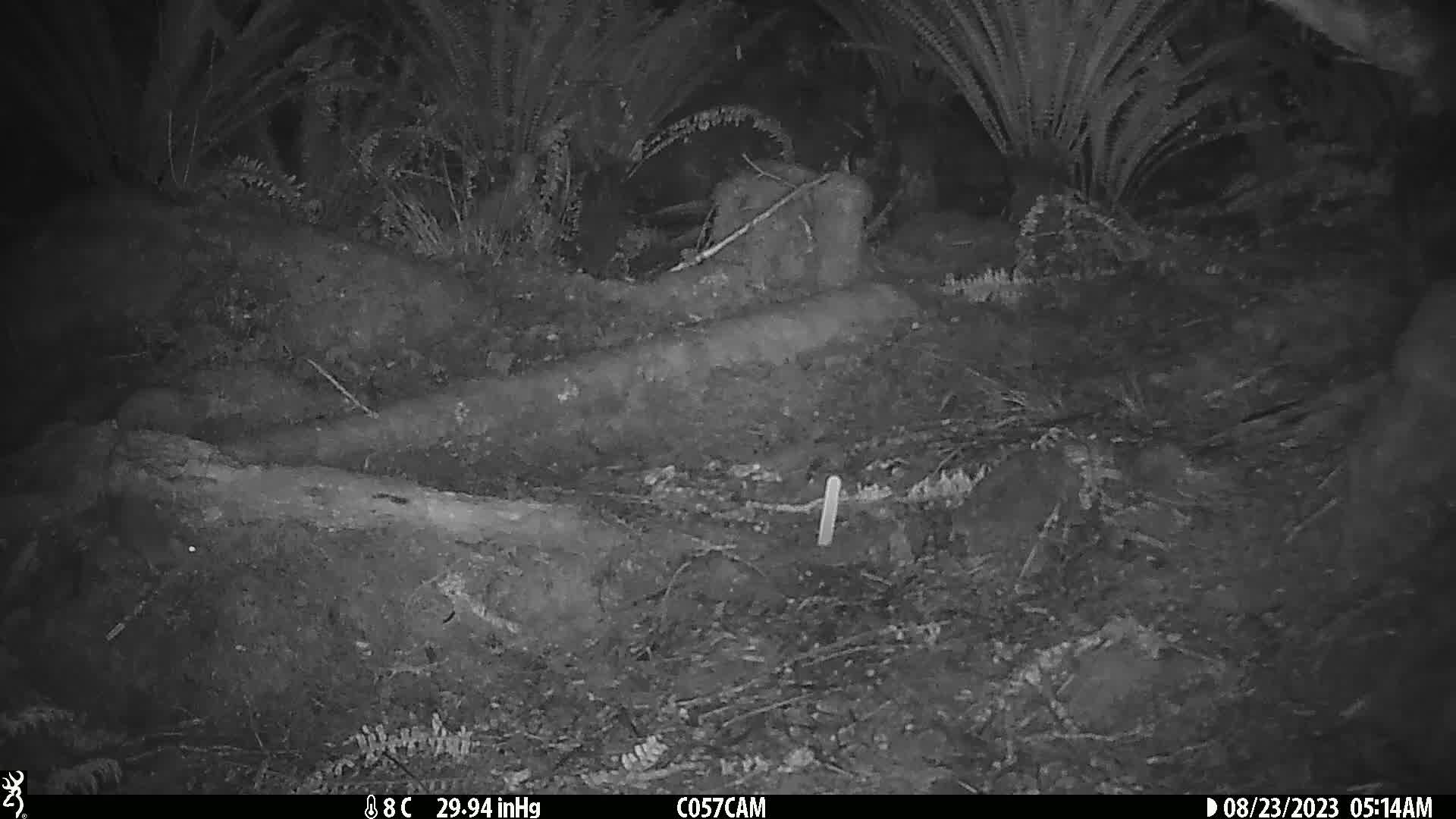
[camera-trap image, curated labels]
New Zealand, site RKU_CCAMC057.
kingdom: Animalia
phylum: Chordata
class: Mammalia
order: Rodentia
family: Muridae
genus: Rattus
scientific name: Rattus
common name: rat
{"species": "rat (Rattus)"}